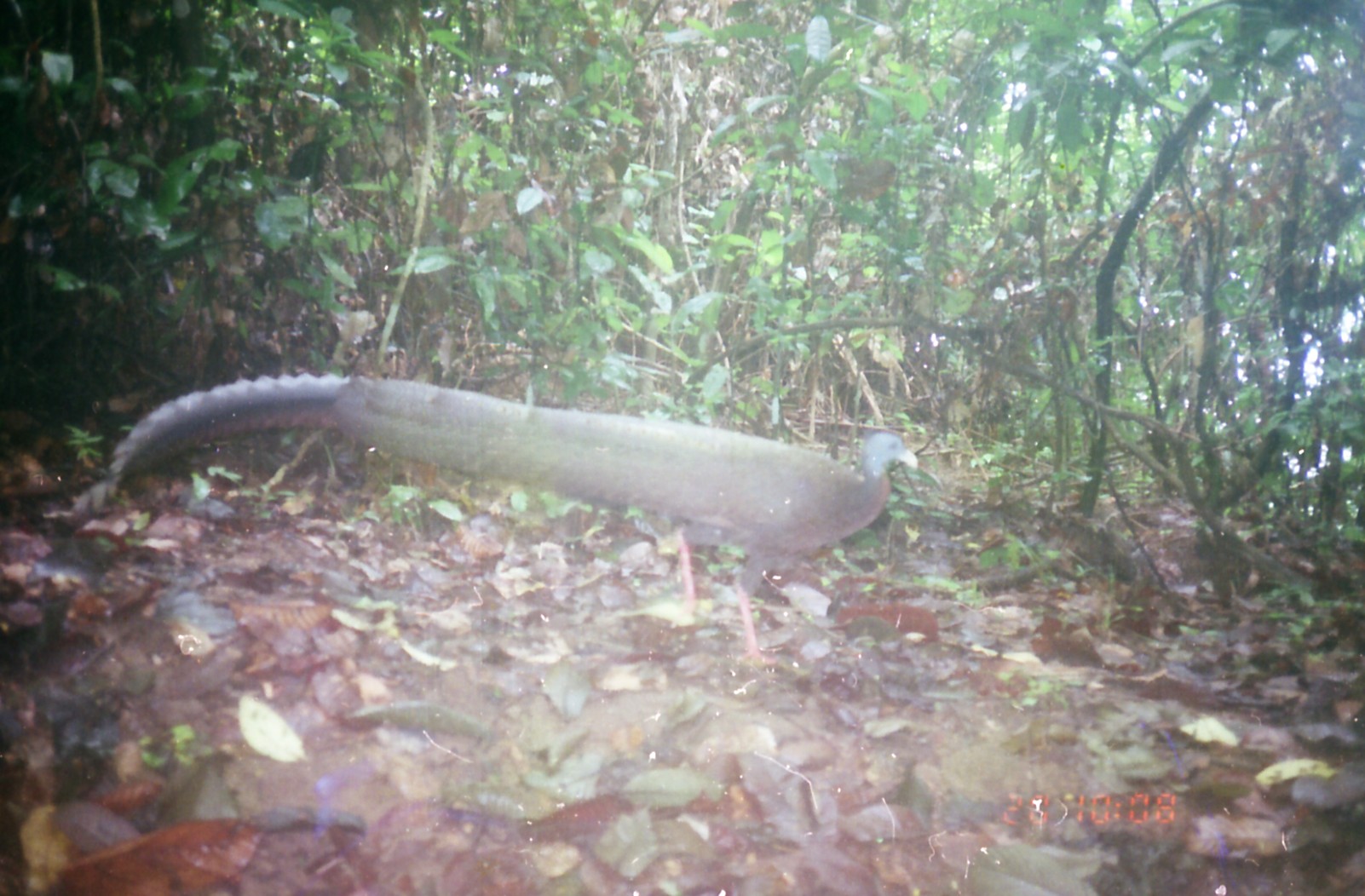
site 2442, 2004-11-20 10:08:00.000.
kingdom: Animalia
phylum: Chordata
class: Aves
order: Galliformes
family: Phasianidae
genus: Argusianus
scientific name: Argusianus argus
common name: great argus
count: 1